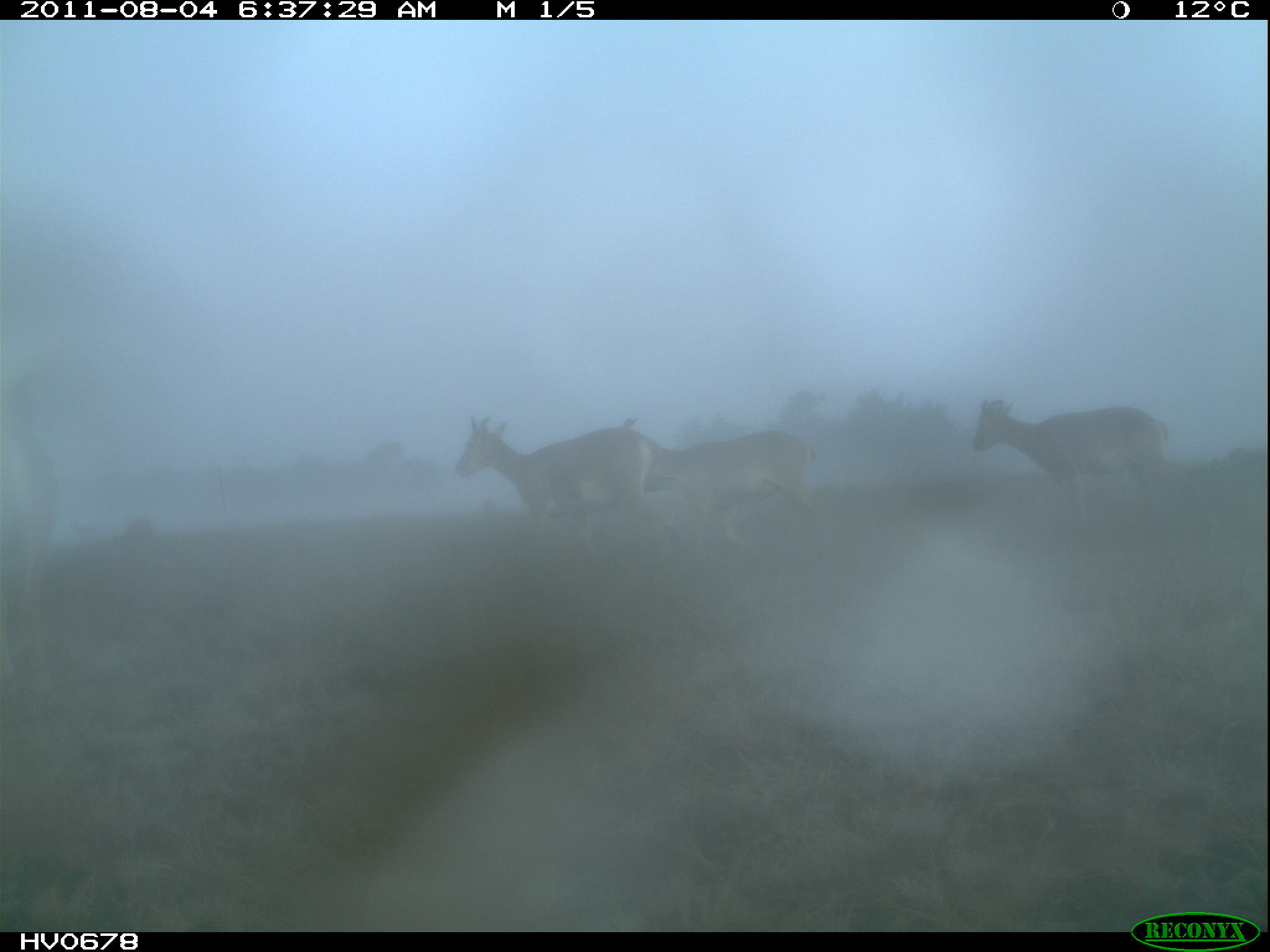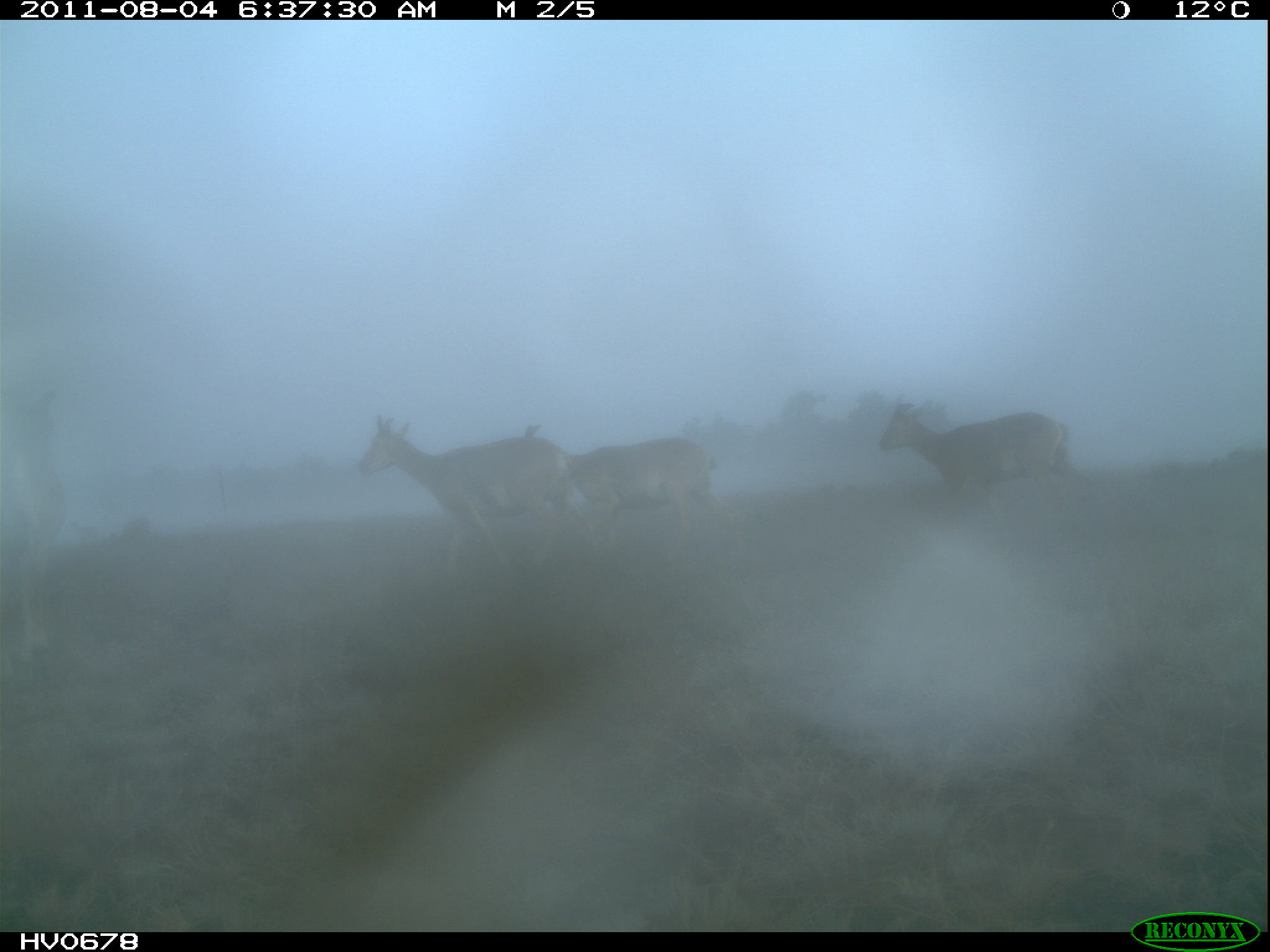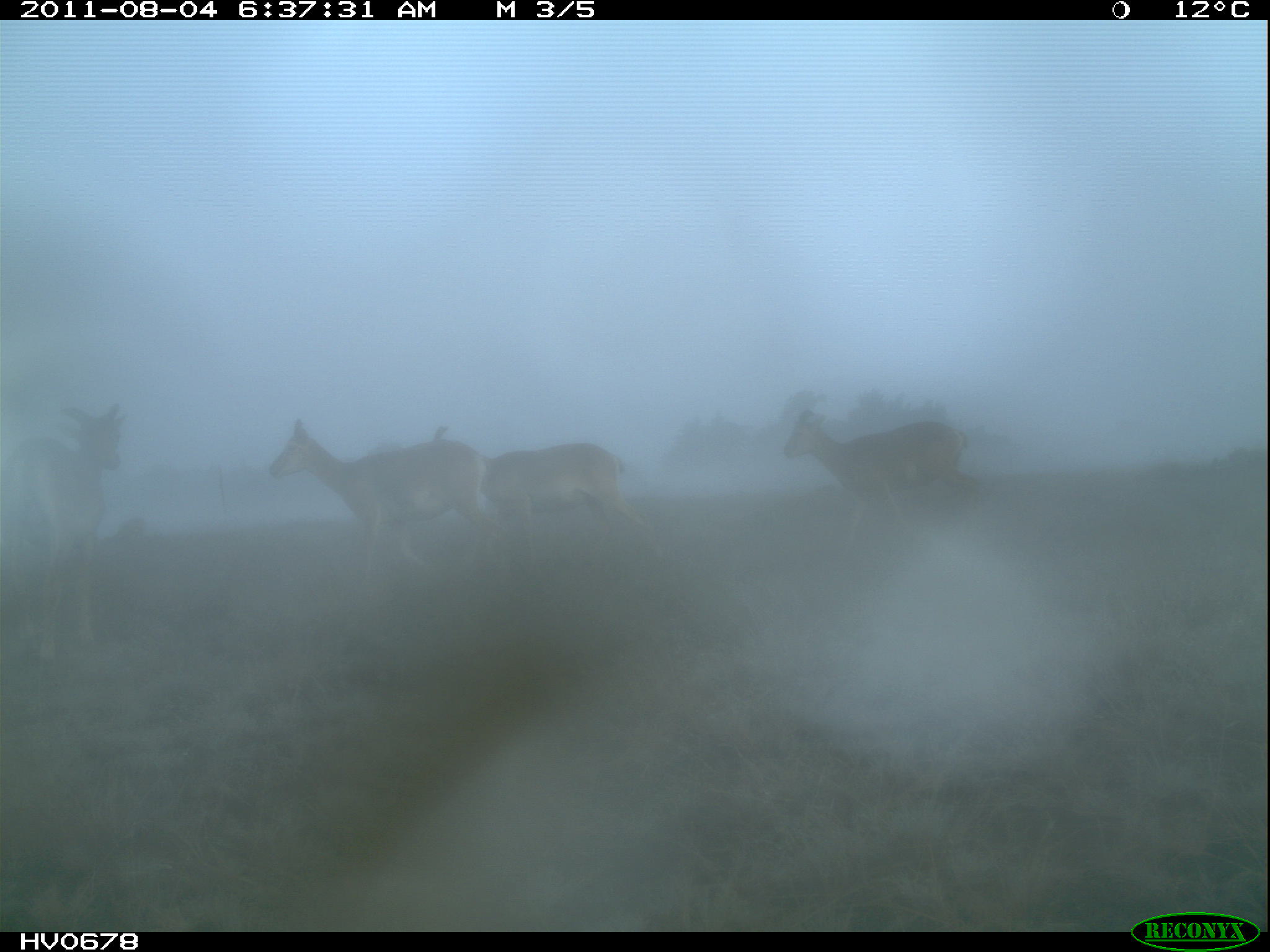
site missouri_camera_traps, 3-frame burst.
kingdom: Animalia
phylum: Chordata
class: Mammalia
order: Artiodactyla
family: Bovidae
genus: Ovis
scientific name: Ovis ammon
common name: mouflon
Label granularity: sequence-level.